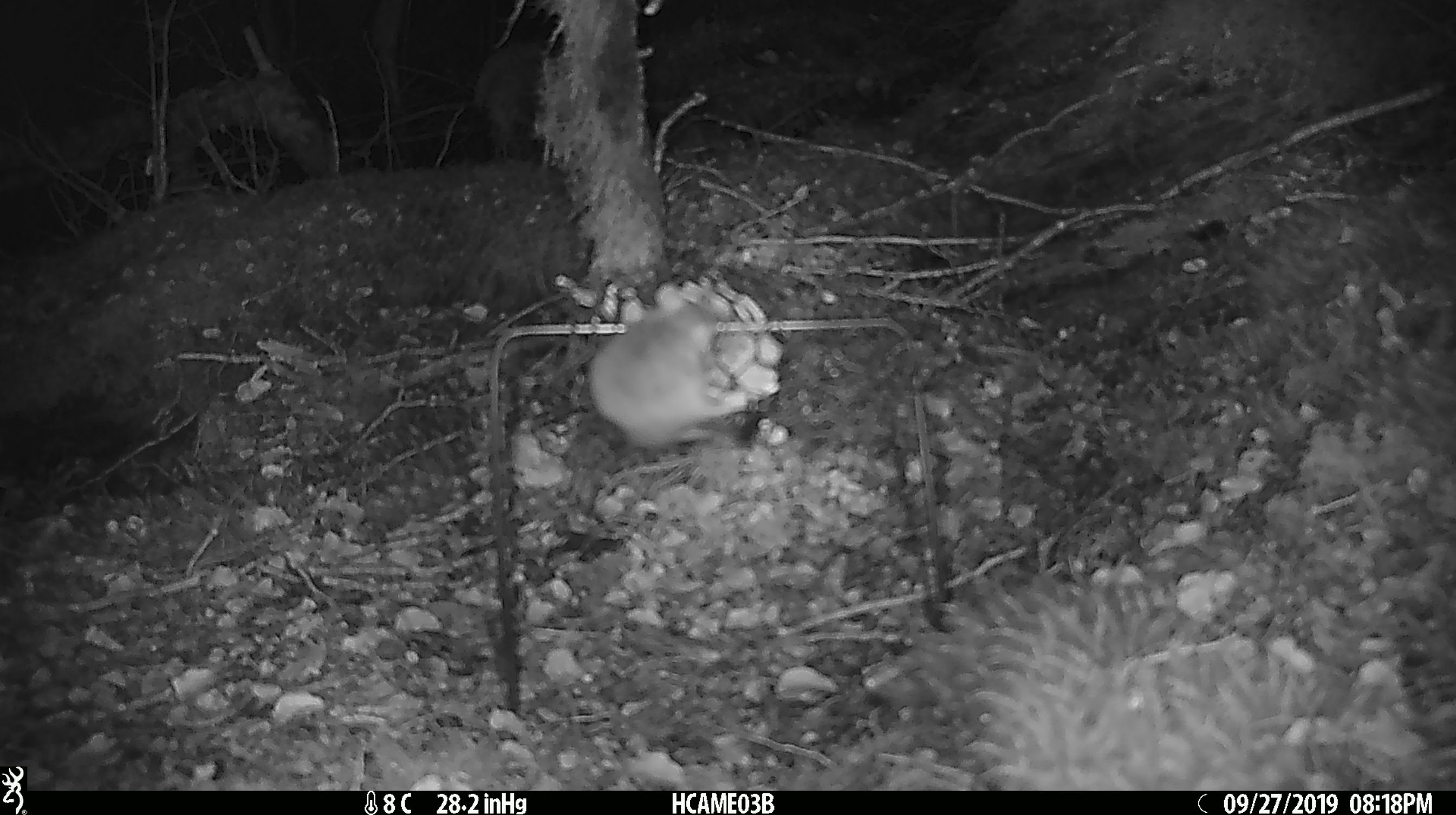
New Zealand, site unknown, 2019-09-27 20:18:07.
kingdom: Animalia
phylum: Chordata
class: Mammalia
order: Rodentia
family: Muridae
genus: Mus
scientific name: Mus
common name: mouse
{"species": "mouse (Mus)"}